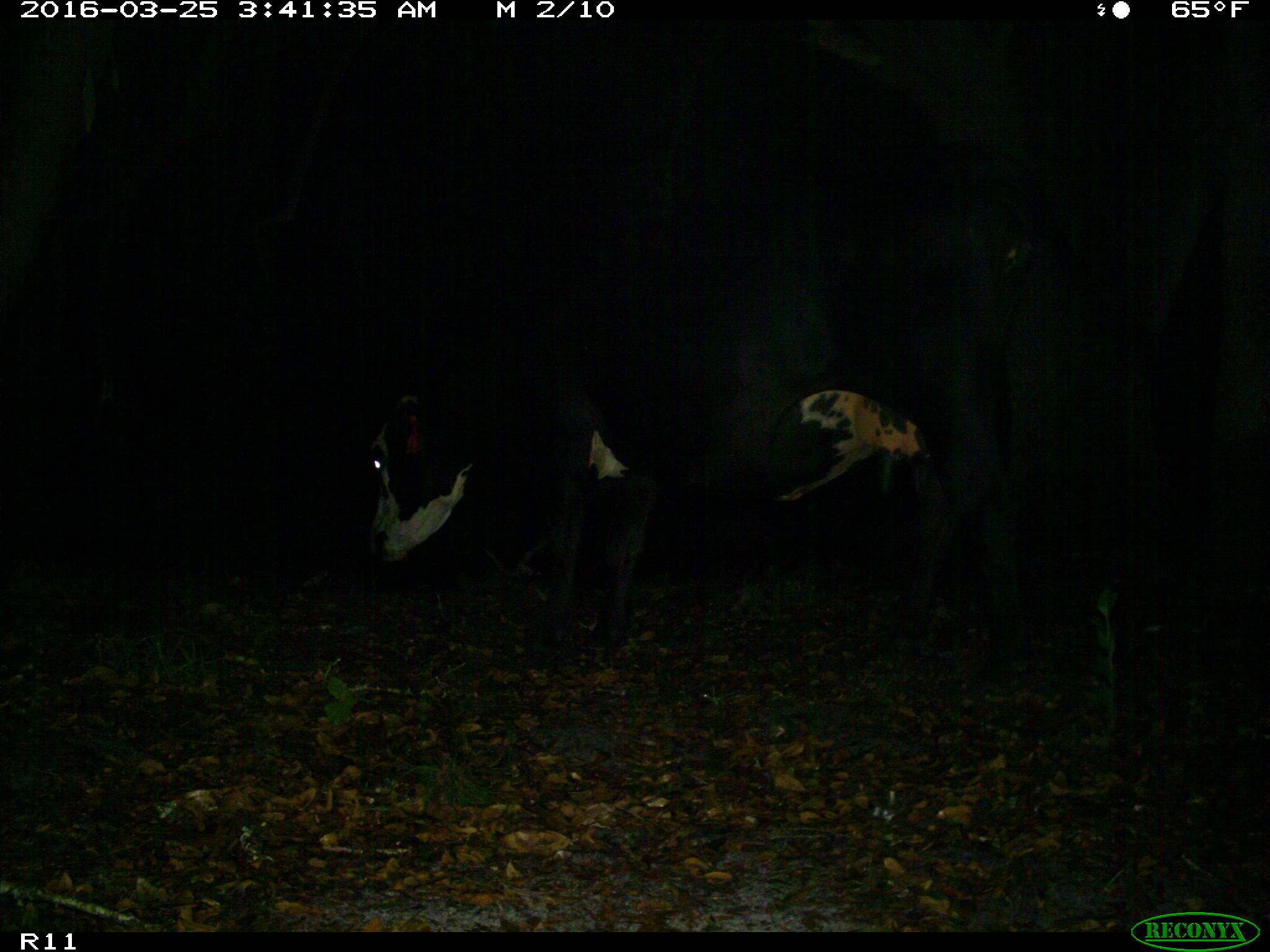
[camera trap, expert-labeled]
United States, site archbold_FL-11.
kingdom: Animalia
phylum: Chordata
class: Mammalia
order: Artiodactyla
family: Bovidae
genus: Bos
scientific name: Bos taurus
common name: domestic cow